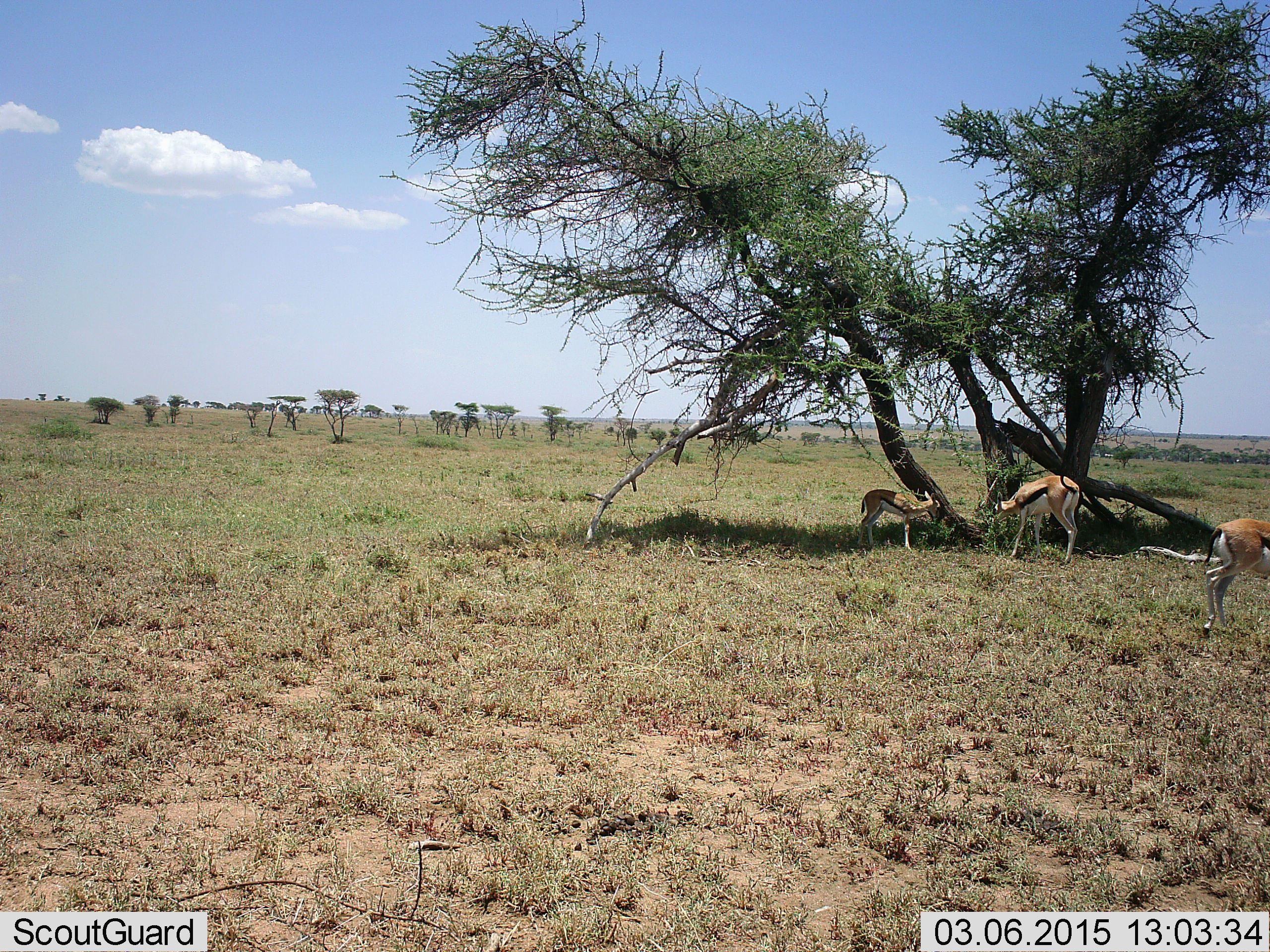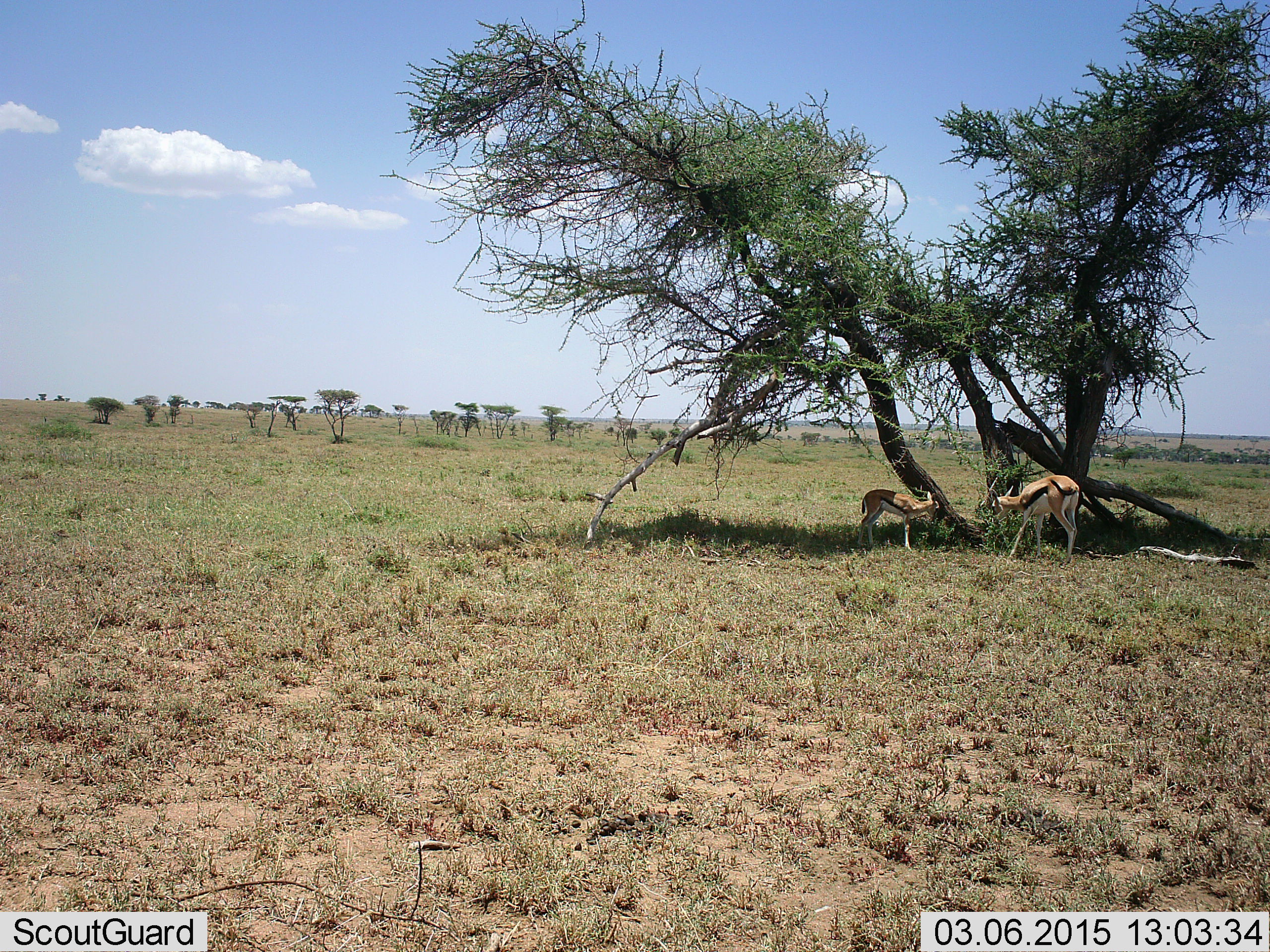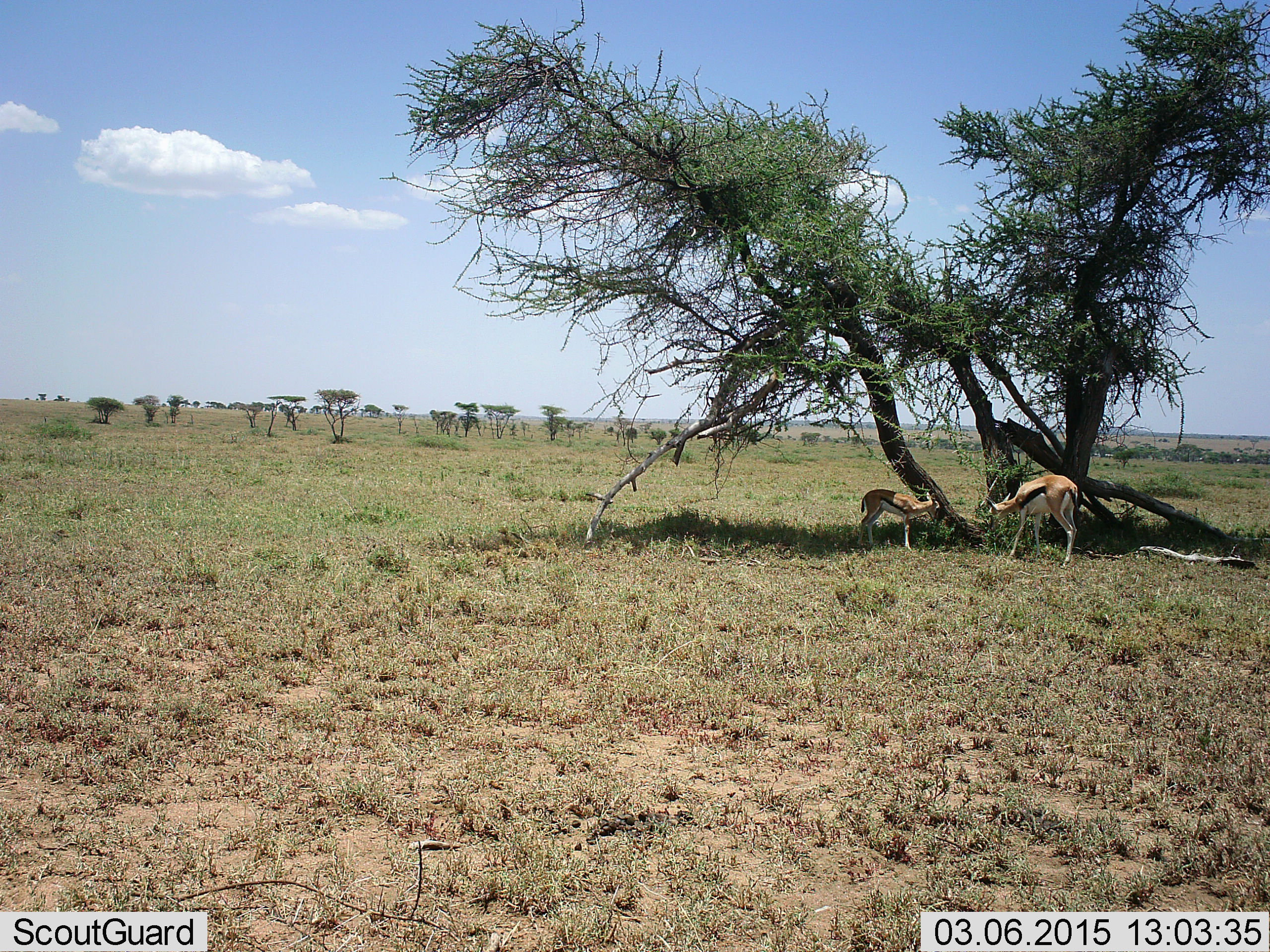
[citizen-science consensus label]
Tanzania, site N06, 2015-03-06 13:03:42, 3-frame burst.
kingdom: Animalia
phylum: Chordata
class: Mammalia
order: Artiodactyla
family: Bovidae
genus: Eudorcas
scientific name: Eudorcas thomsonii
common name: thomson's gazelle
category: gazellethomsons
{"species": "gazellethomsons (thomson's gazelle) (Eudorcas thomsonii)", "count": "3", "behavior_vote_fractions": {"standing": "60%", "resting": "10%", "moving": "60%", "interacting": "0%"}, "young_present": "30%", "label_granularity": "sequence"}